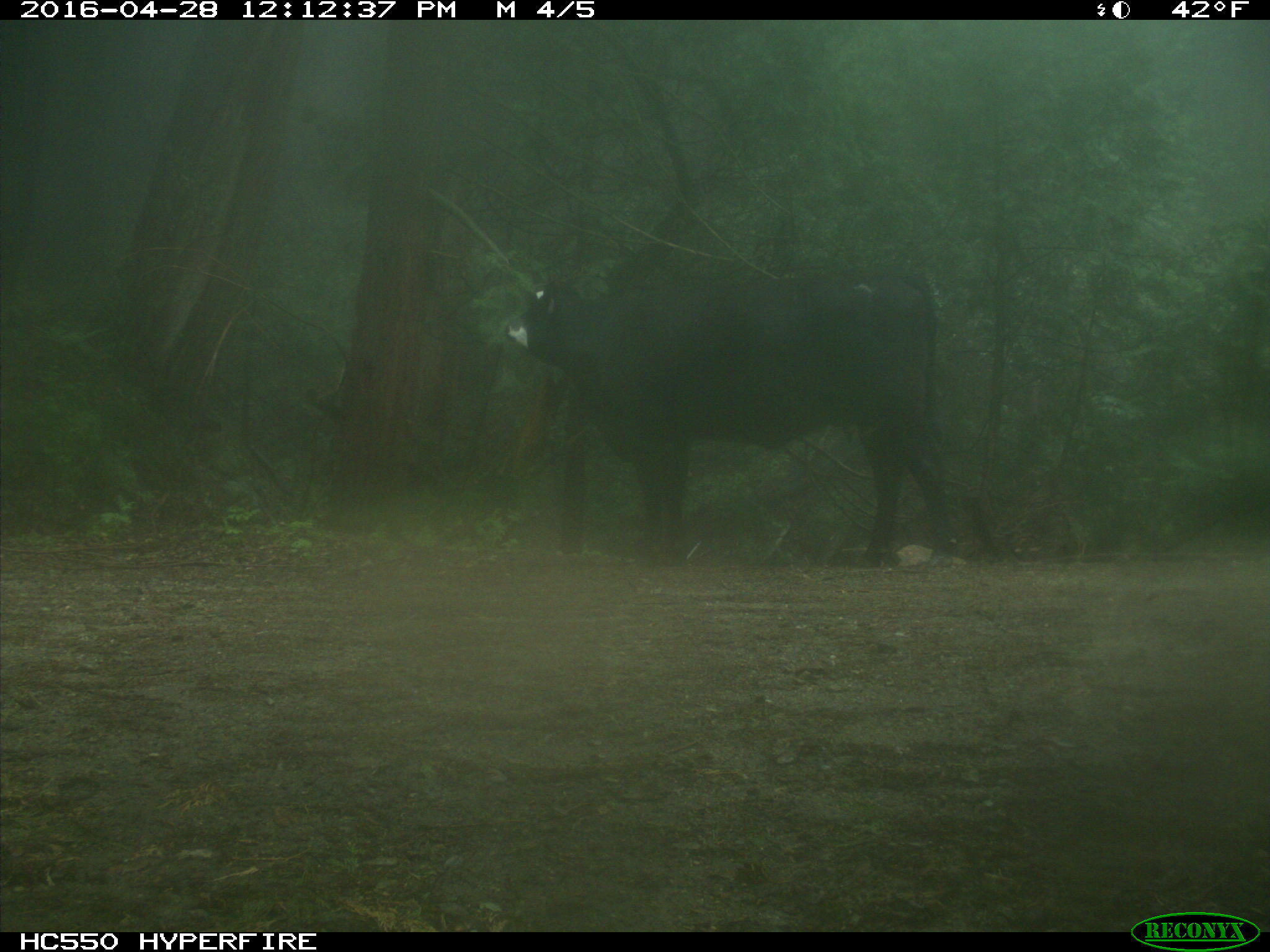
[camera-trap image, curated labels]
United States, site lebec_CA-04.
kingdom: Animalia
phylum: Chordata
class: Mammalia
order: Artiodactyla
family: Bovidae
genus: Bos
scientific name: Bos taurus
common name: domestic cow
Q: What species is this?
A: Bos taurus (domestic cow).